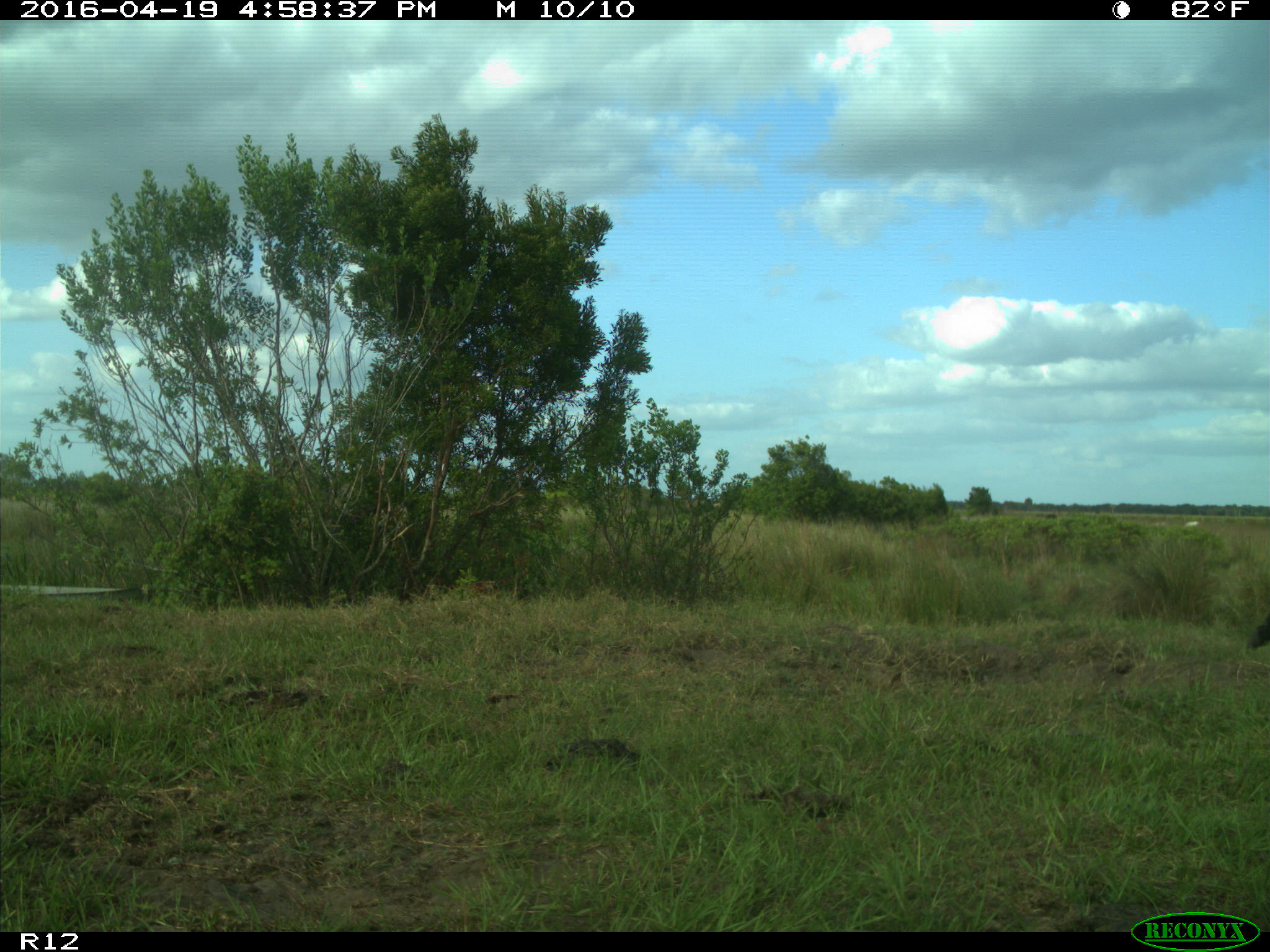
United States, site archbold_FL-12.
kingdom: Animalia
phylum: Chordata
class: Mammalia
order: Artiodactyla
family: Bovidae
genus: Bos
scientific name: Bos taurus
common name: domestic cow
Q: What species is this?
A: Bos taurus (domestic cow).